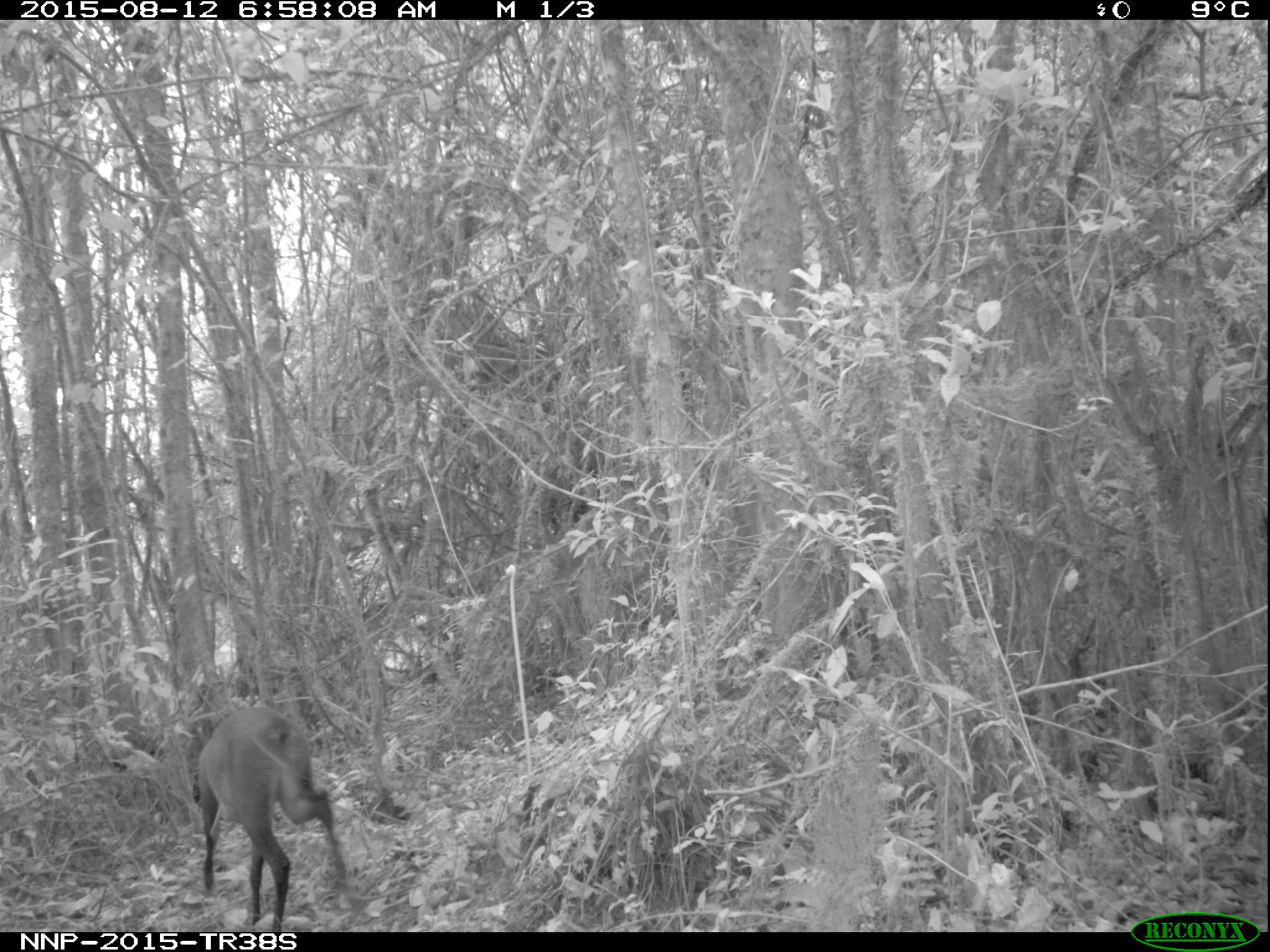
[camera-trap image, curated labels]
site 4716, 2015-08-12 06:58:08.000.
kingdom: Animalia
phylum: Chordata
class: Mammalia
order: Artiodactyla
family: Bovidae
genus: Cephalophus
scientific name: Cephalophus nigrifrons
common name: black-fronted duiker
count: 1